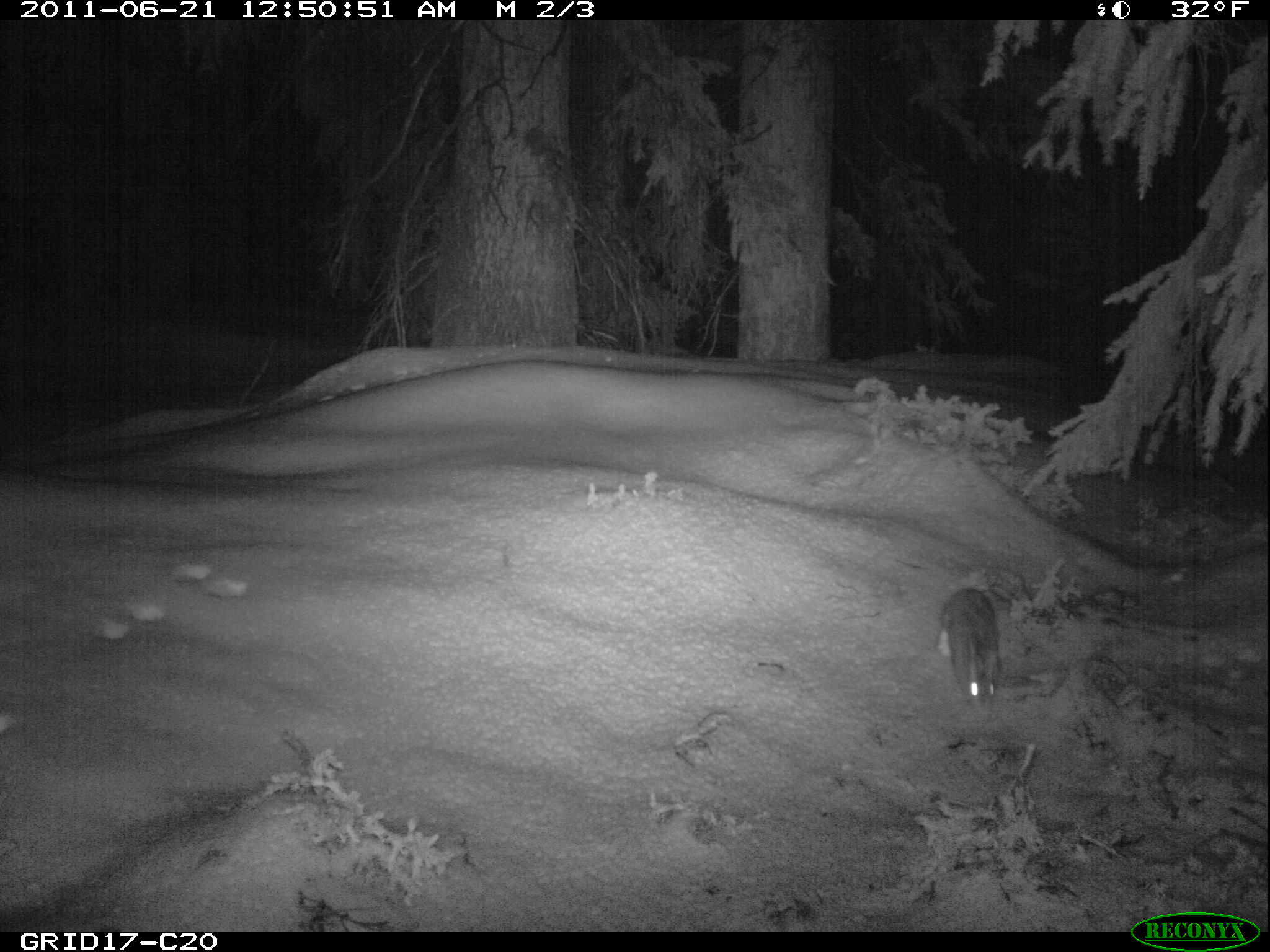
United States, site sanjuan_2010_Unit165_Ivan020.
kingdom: Animalia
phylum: Chordata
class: Mammalia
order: Lagomorpha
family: Leporidae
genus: Lepus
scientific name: Lepus americanus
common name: snowshoe hare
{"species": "Lepus americanus (snowshoe hare)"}